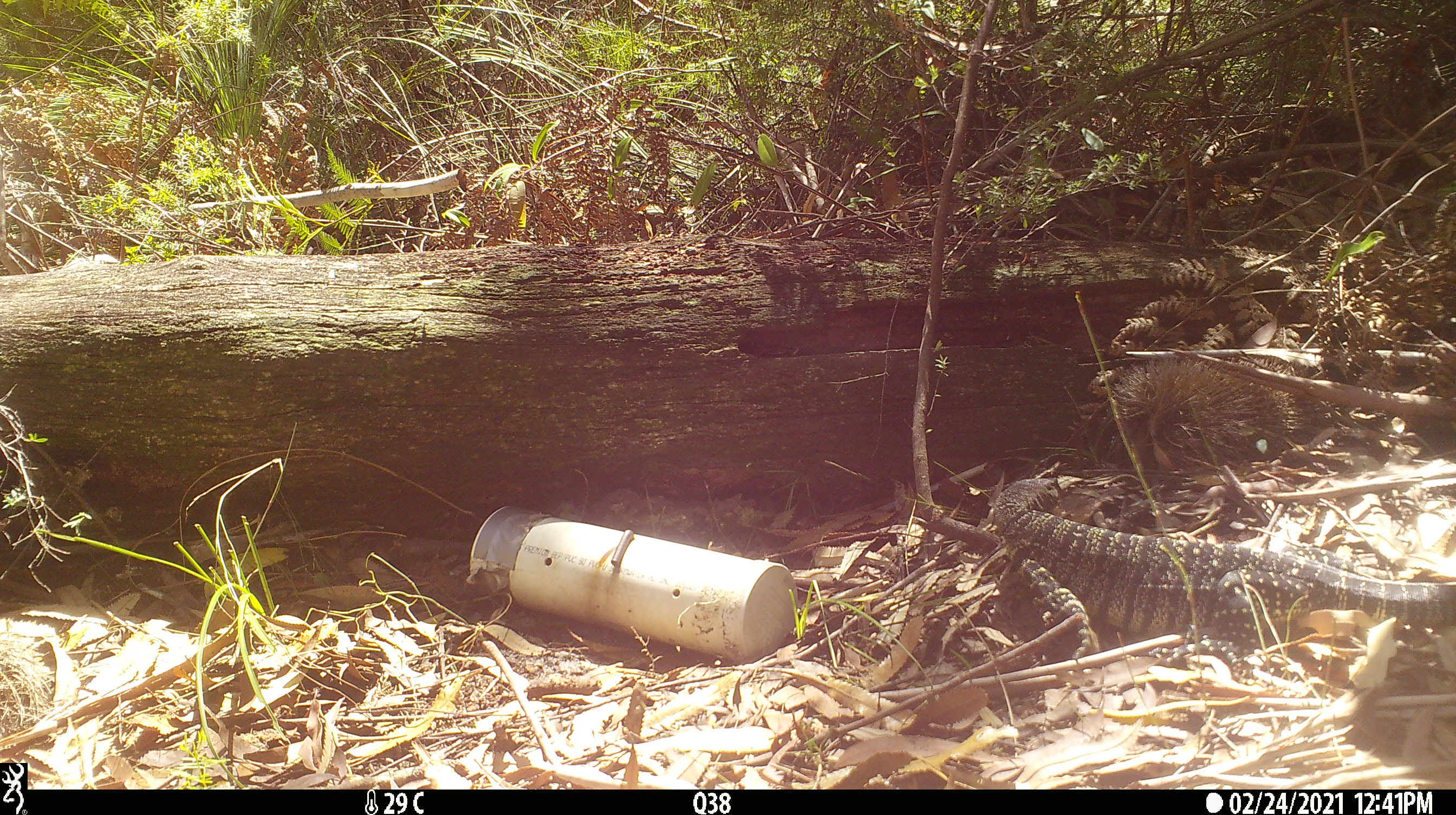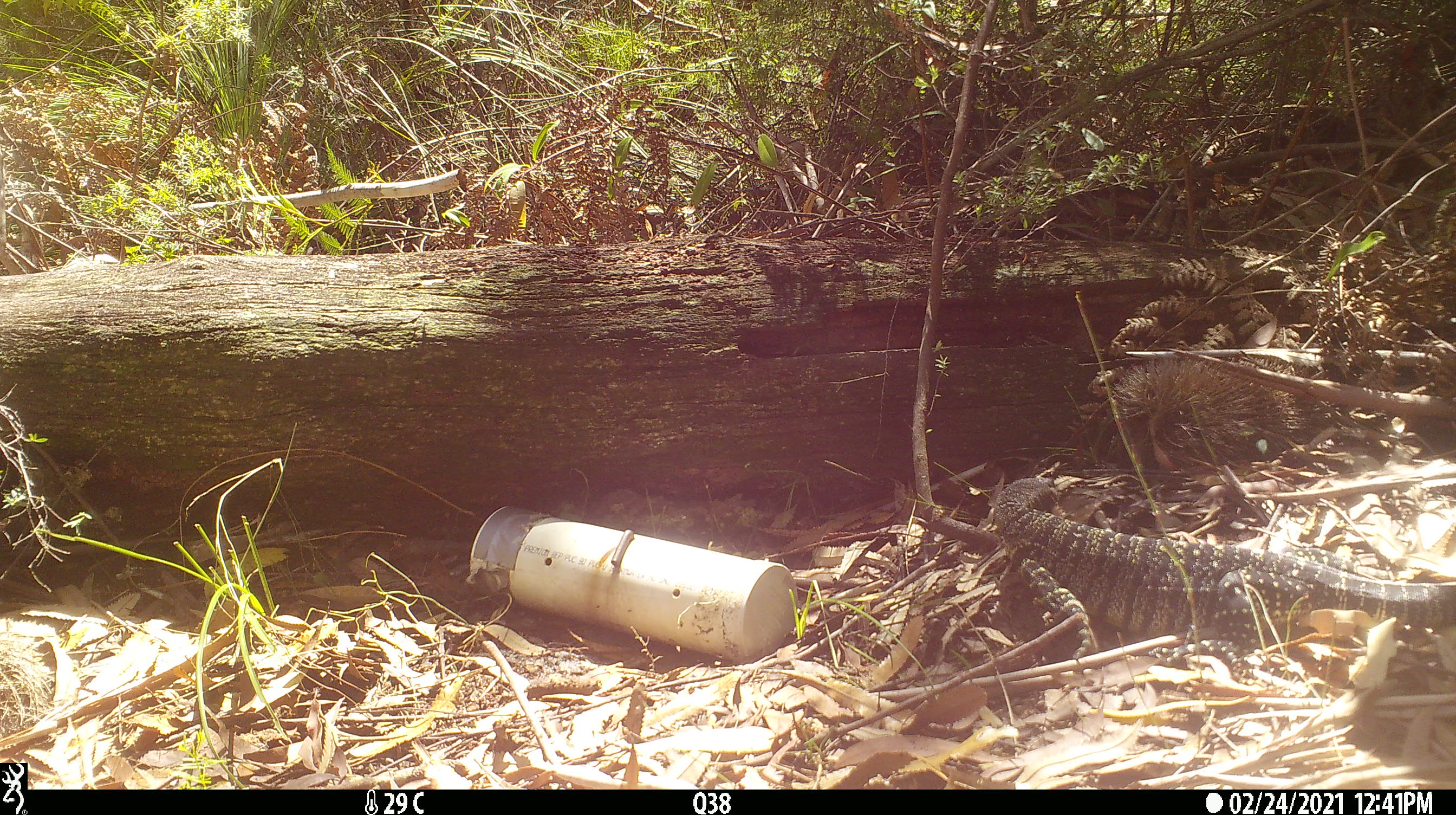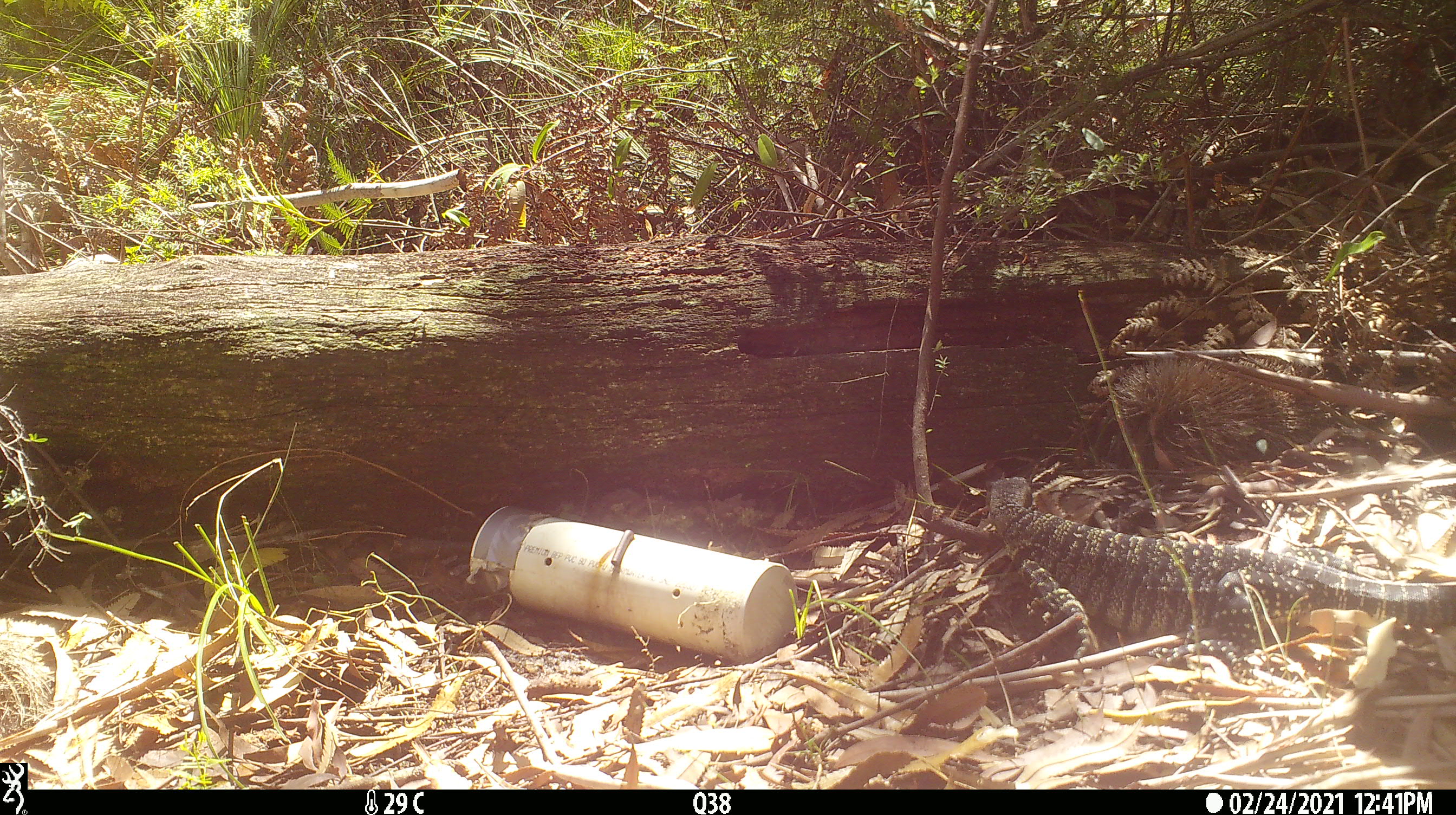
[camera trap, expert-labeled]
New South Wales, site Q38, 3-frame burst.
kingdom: Animalia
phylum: Chordata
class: Reptilia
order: Squamata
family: Varanidae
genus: Varanus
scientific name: Varanus varius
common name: lace monitor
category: goanna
Goanna (lace monitor) (Varanus varius).